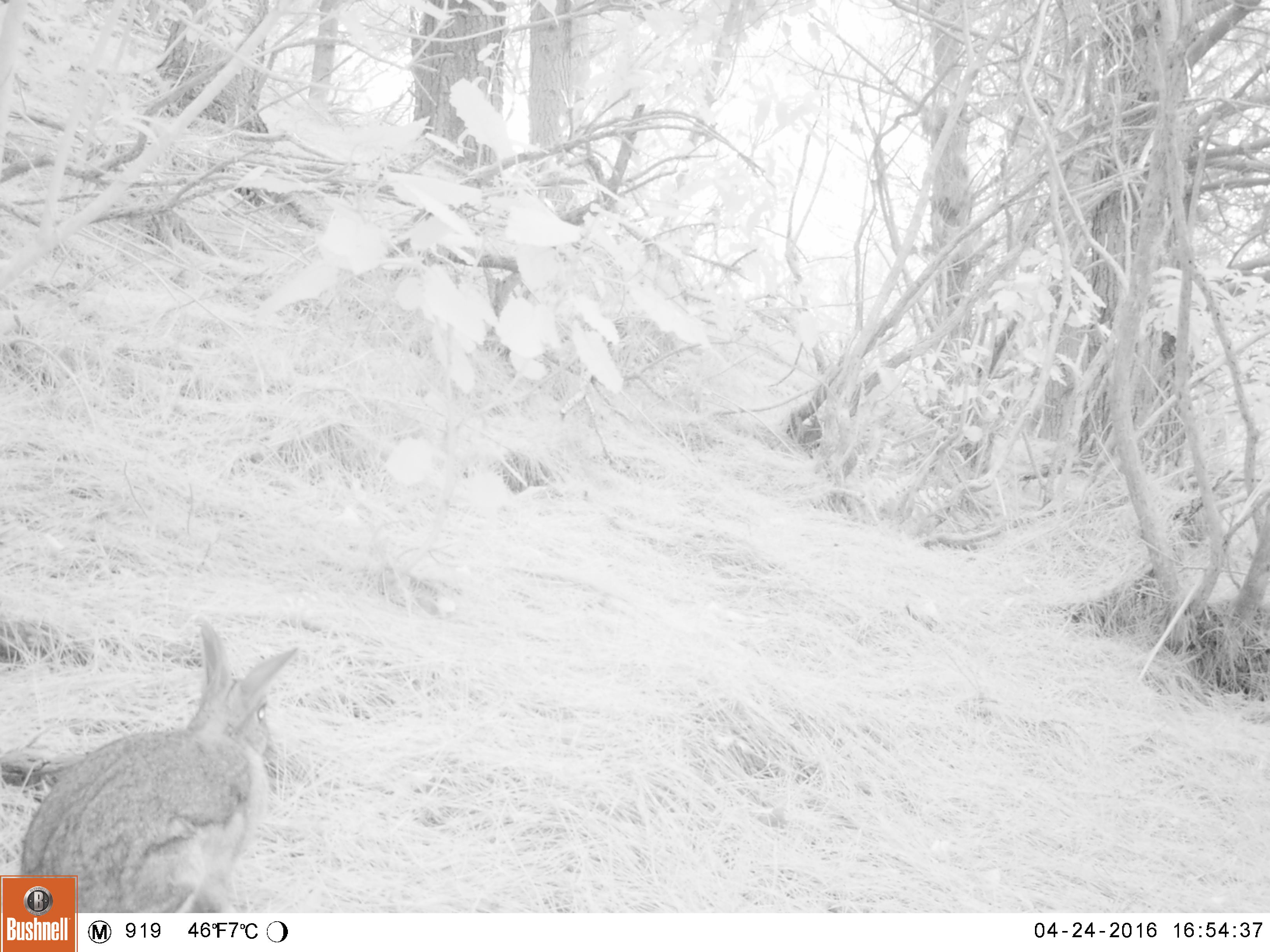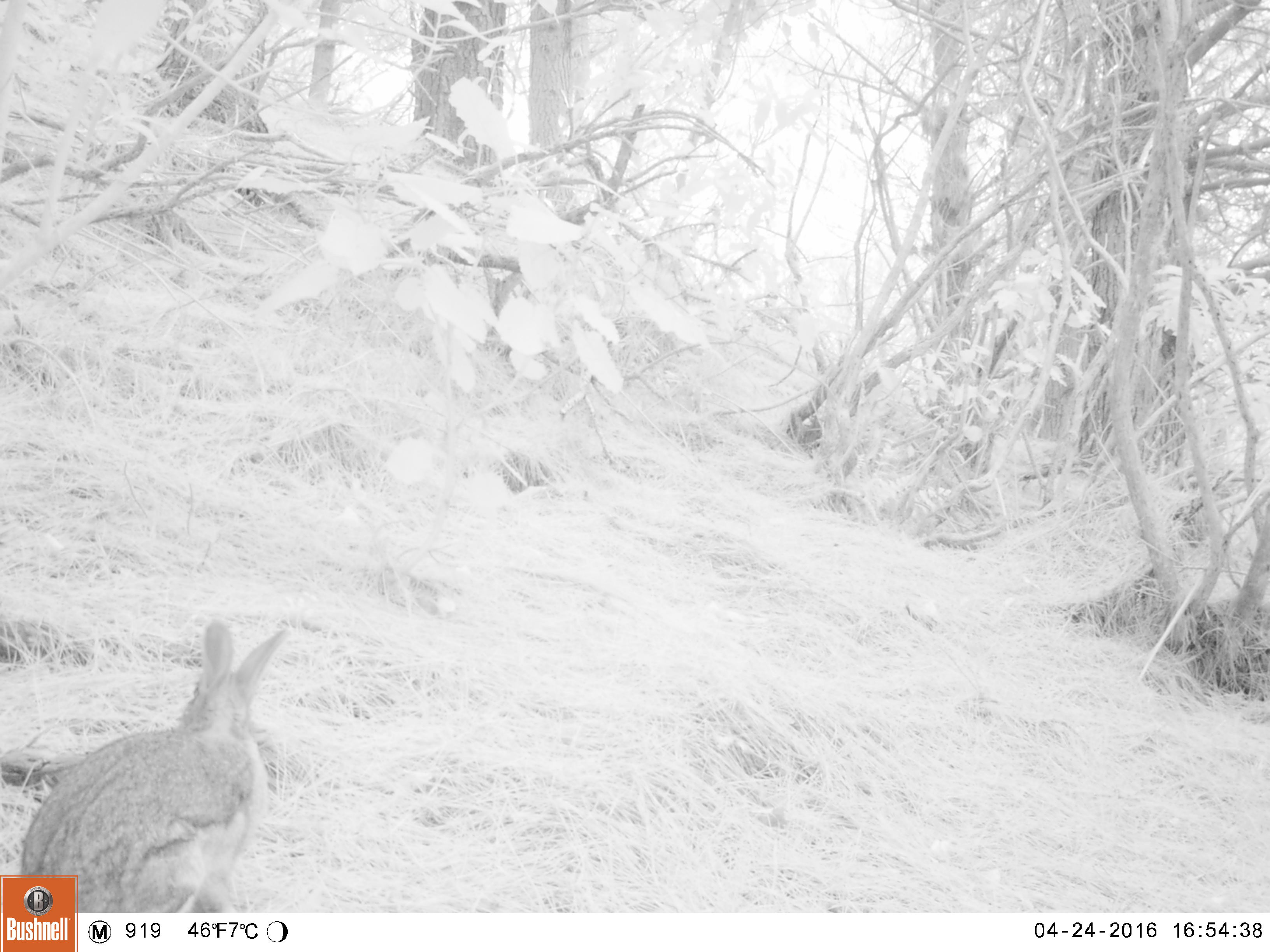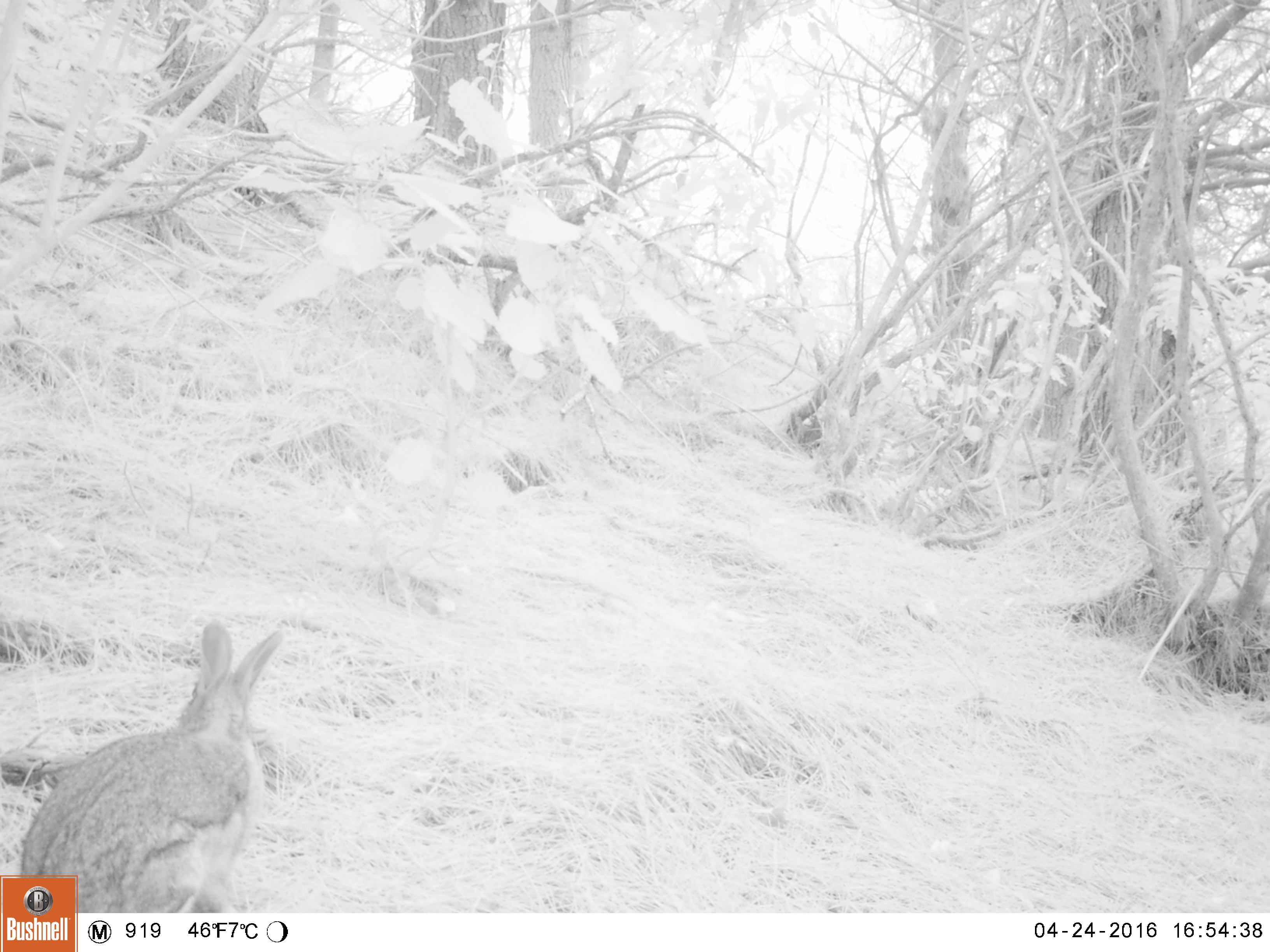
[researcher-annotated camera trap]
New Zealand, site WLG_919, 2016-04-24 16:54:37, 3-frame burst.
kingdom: Animalia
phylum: Chordata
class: Mammalia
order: Lagomorpha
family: Leporidae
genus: Oryctolagus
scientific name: Oryctolagus cuniculus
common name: european rabbit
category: rabbit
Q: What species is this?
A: Rabbit (european rabbit) (Oryctolagus cuniculus).